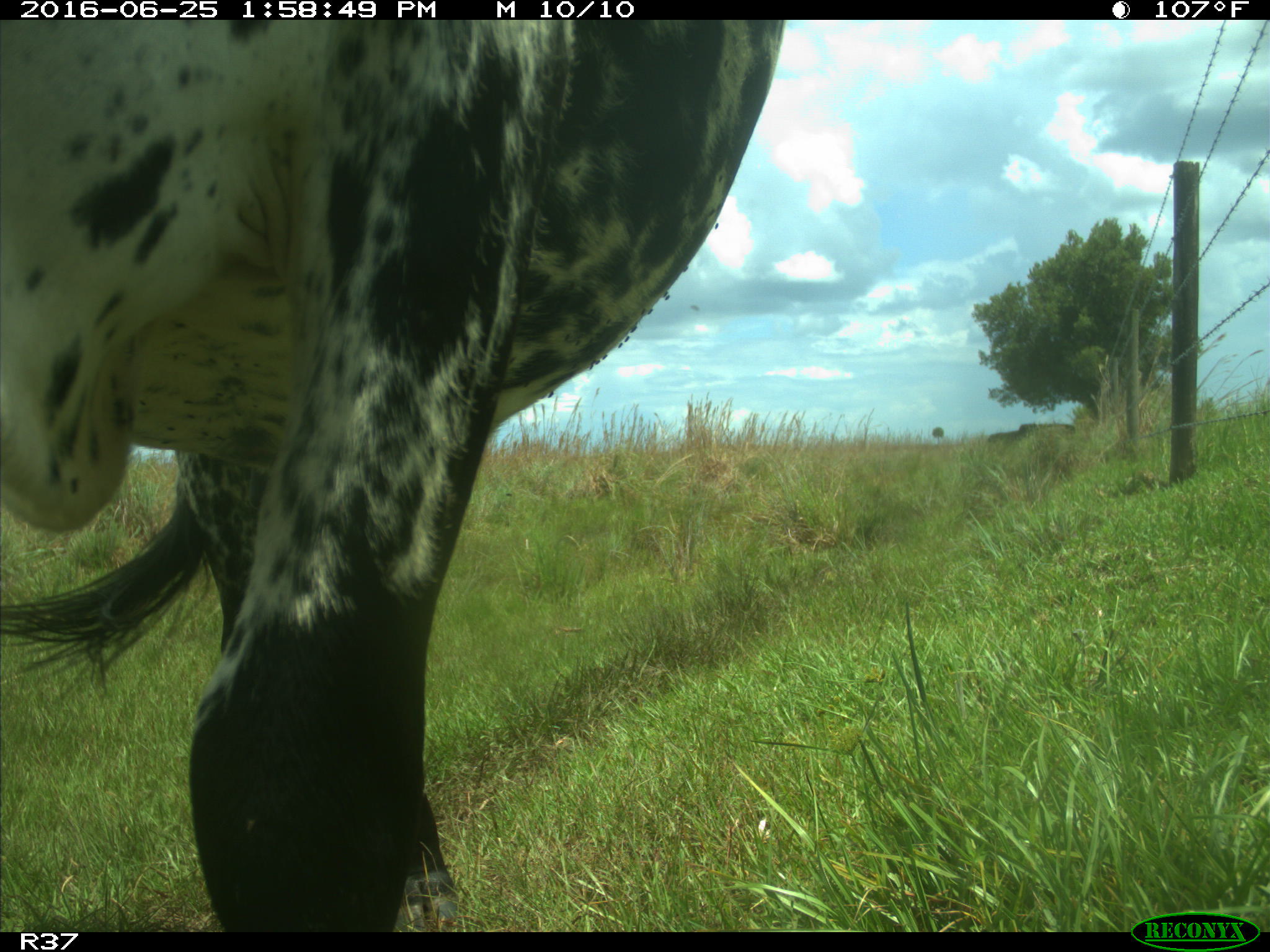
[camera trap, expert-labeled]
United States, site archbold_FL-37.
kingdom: Animalia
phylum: Chordata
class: Mammalia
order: Artiodactyla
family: Bovidae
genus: Bos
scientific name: Bos taurus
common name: domestic cow